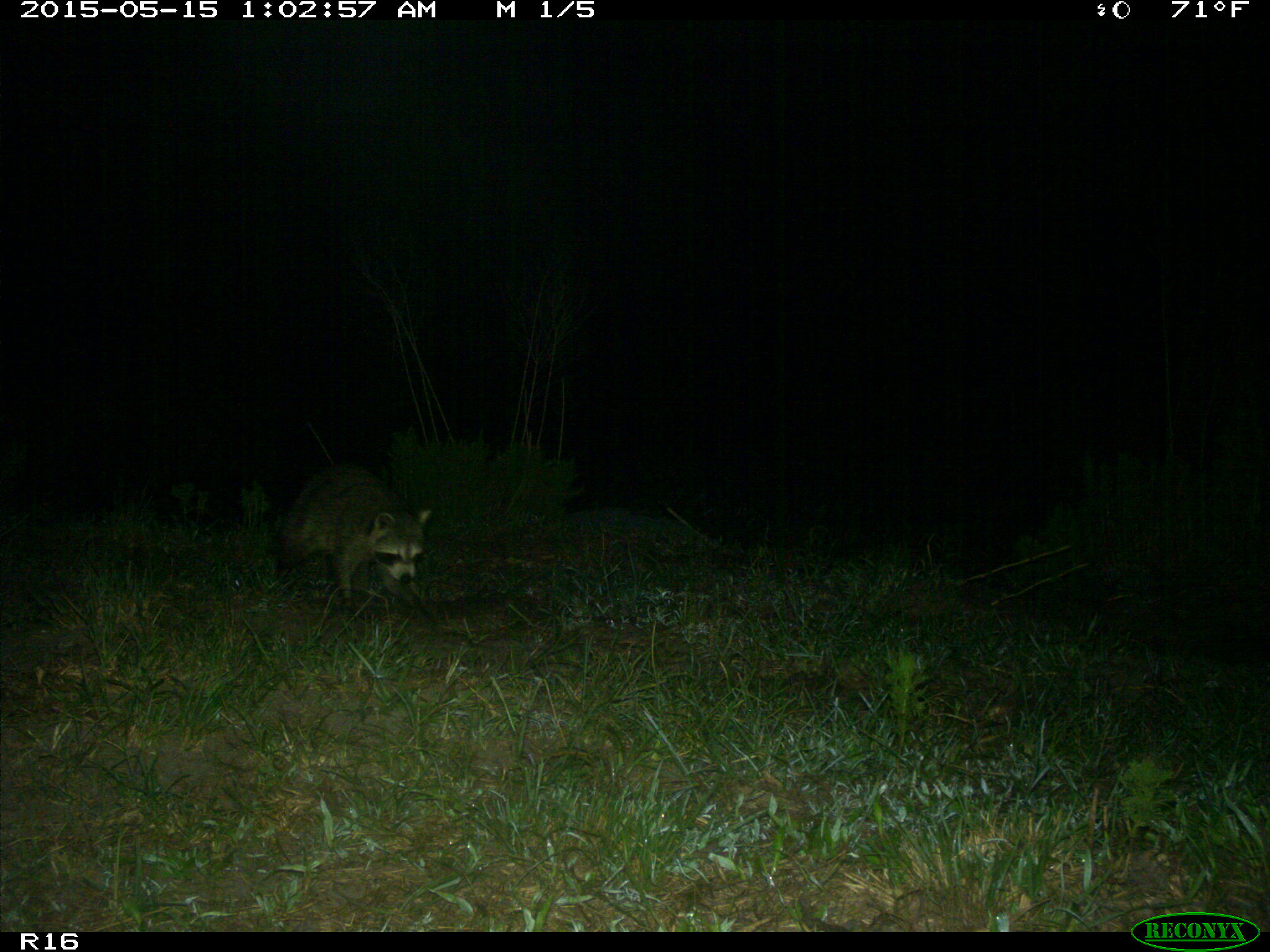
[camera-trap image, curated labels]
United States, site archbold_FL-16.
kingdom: Animalia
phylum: Chordata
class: Mammalia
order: Carnivora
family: Procyonidae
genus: Procyon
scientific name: Procyon lotor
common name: common raccoon